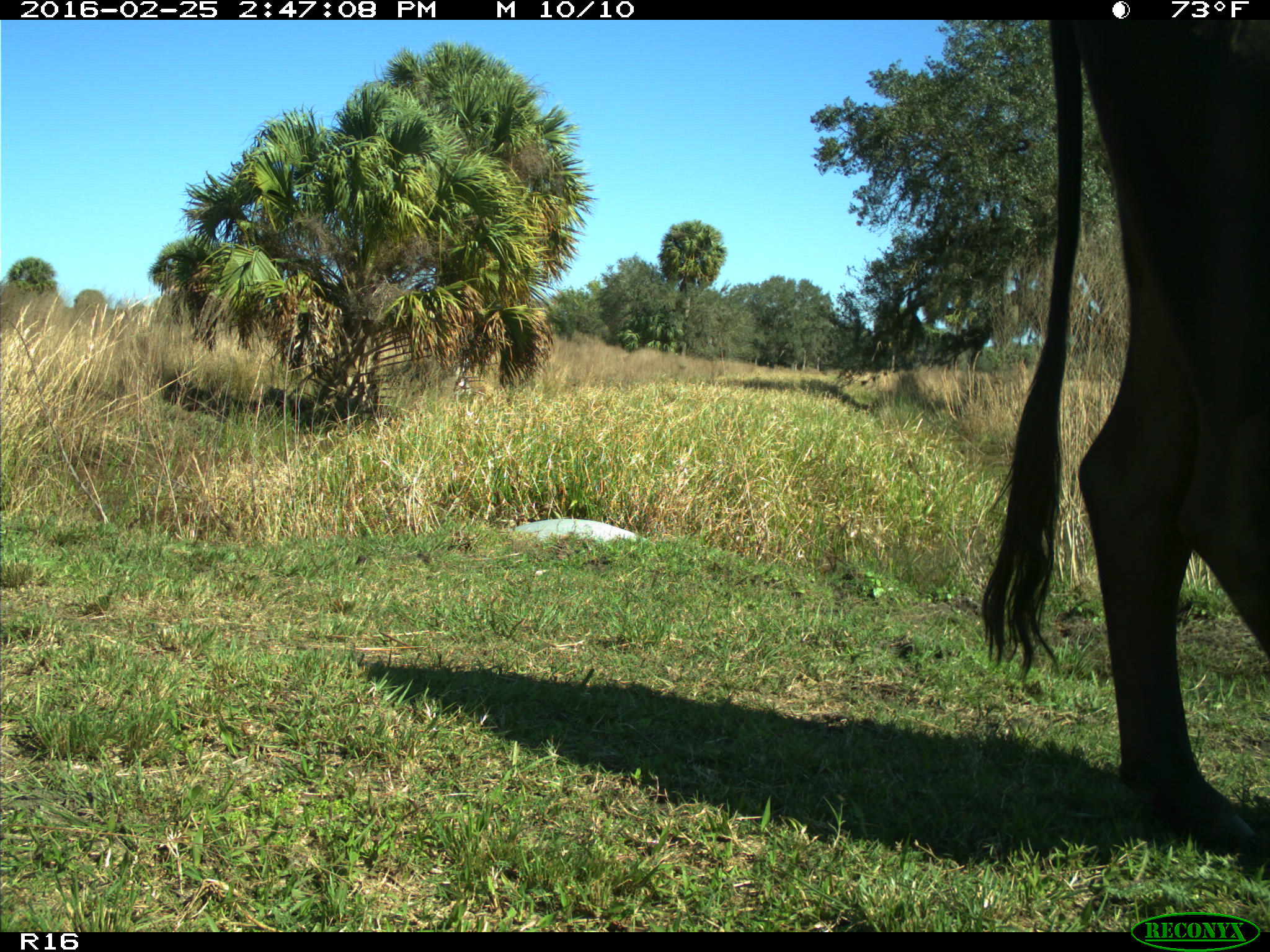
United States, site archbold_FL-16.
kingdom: Animalia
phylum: Chordata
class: Mammalia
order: Artiodactyla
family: Bovidae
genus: Bos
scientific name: Bos taurus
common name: domestic cow